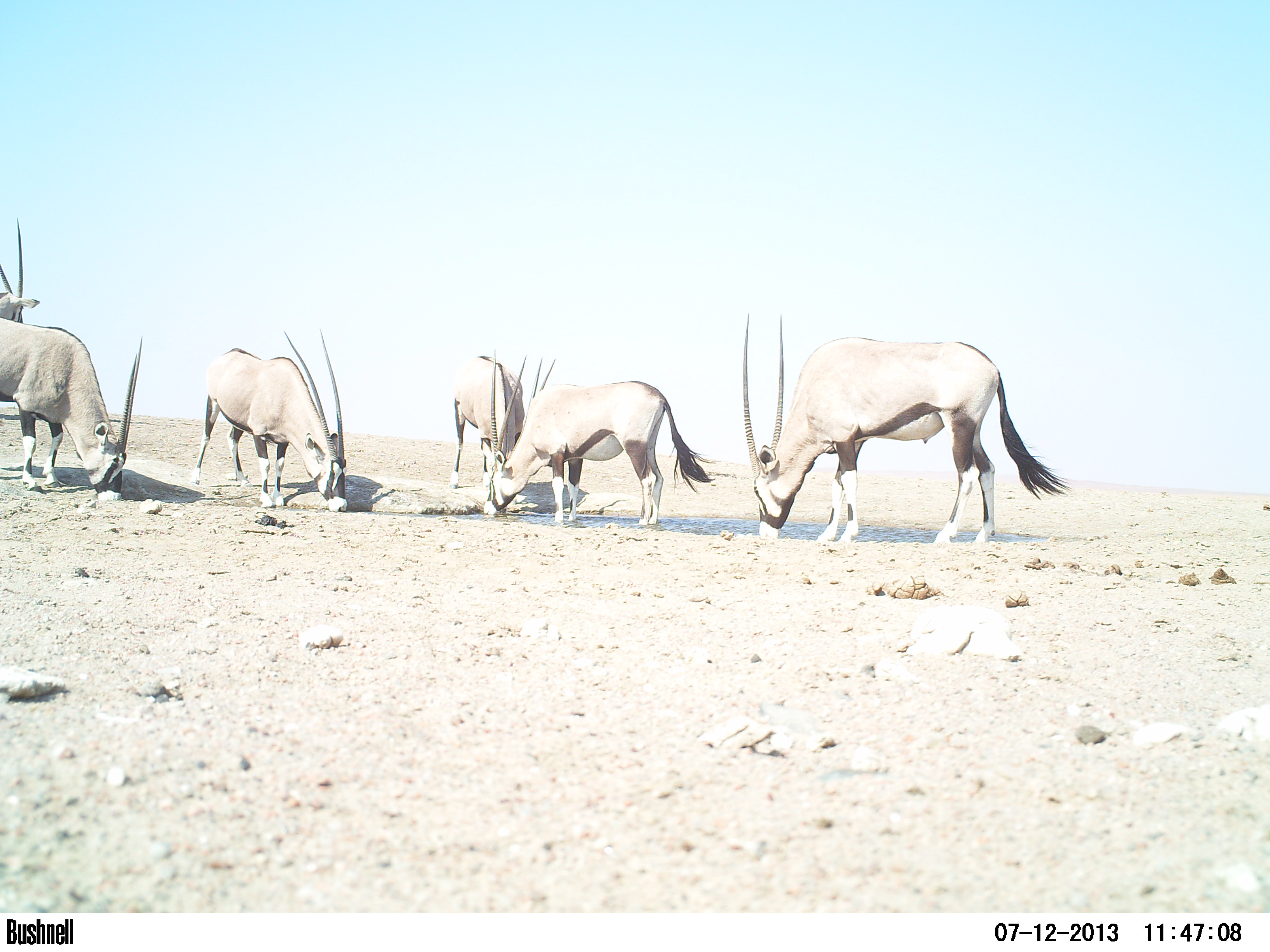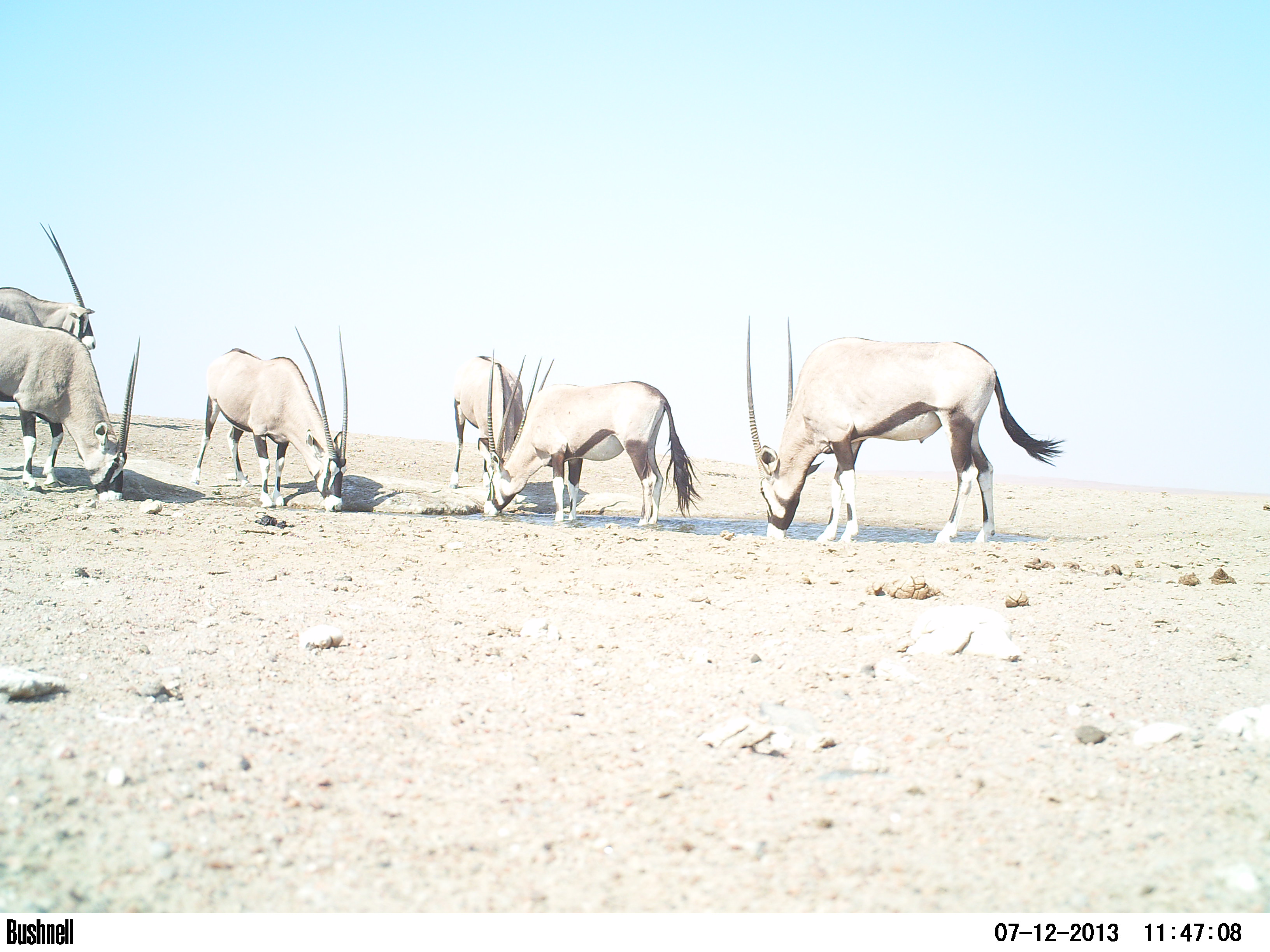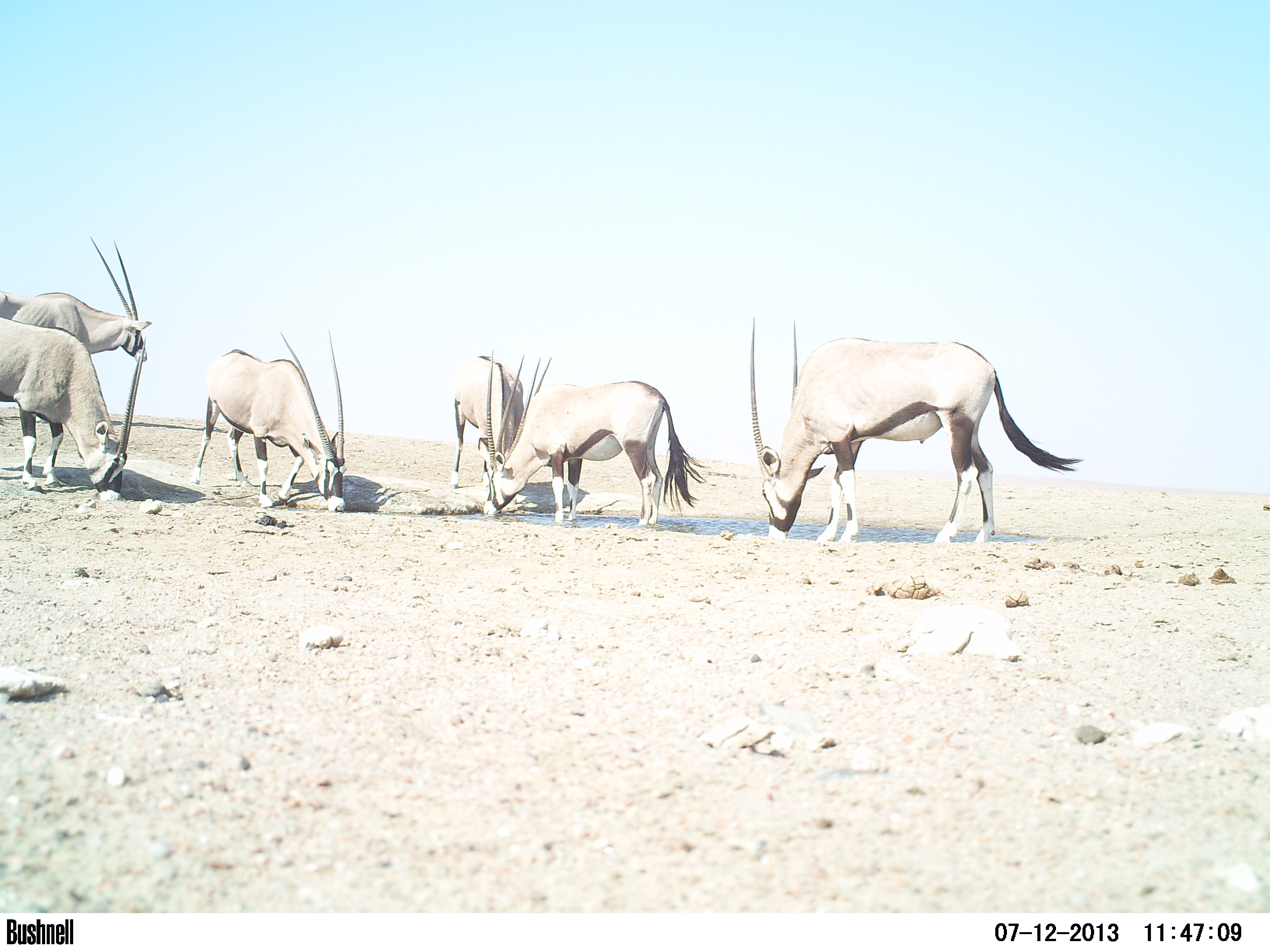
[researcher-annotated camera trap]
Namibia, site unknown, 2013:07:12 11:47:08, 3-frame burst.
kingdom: Animalia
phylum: Chordata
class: Mammalia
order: Artiodactyla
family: Bovidae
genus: Oryx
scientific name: Oryx gazella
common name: gemsbok